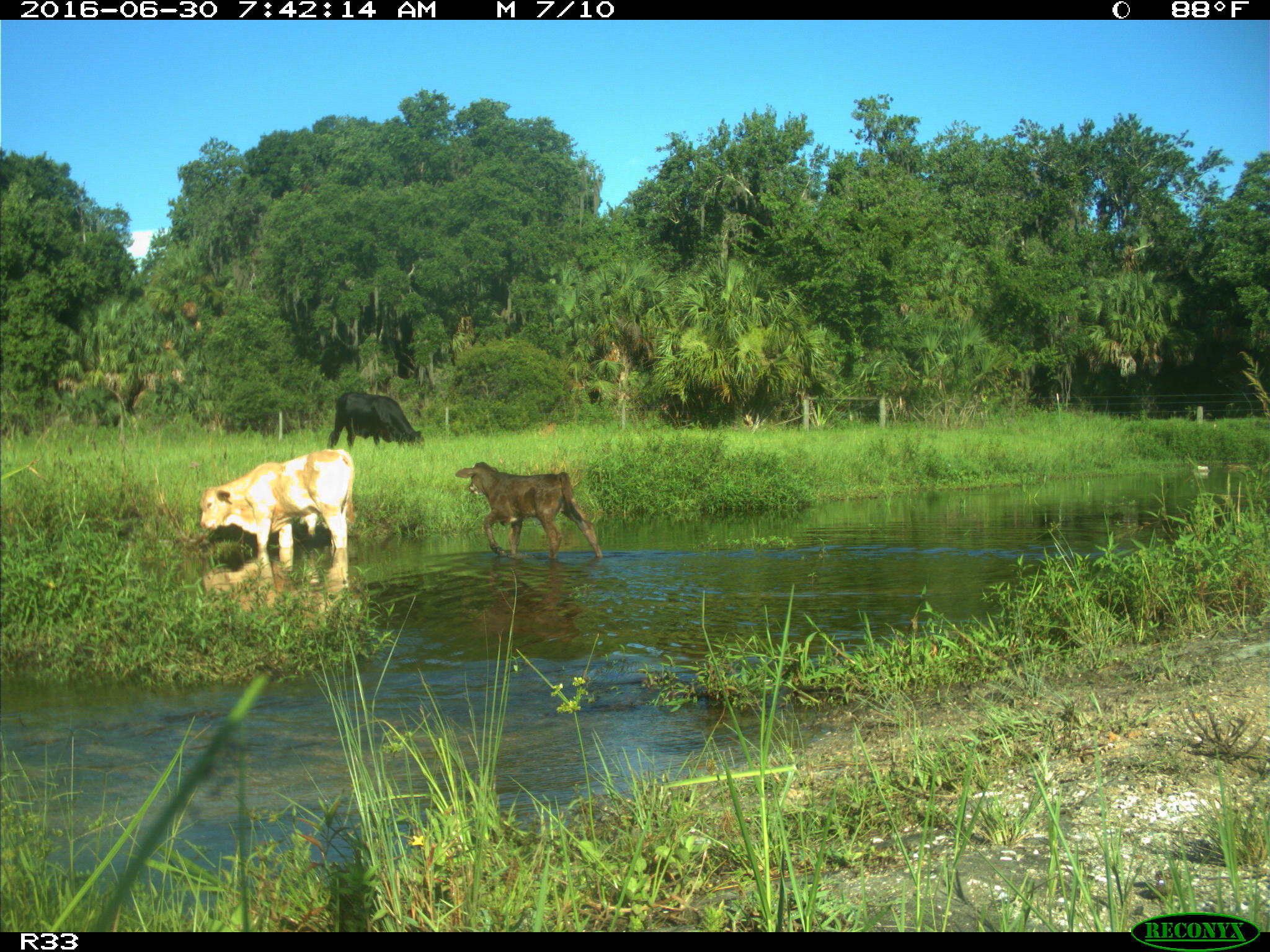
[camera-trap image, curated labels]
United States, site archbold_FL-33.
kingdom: Animalia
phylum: Chordata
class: Mammalia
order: Artiodactyla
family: Bovidae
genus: Bos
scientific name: Bos taurus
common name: domestic cow